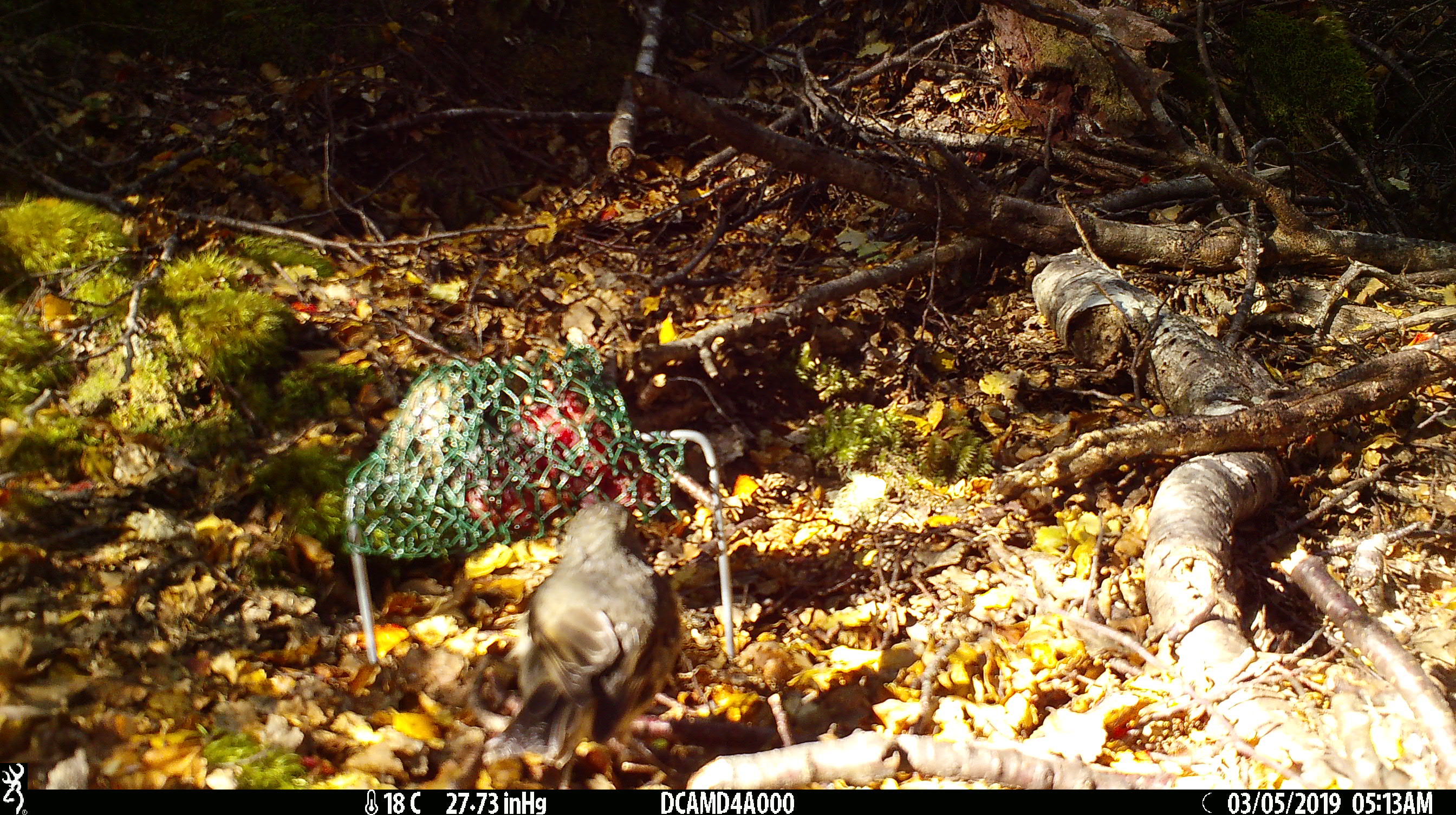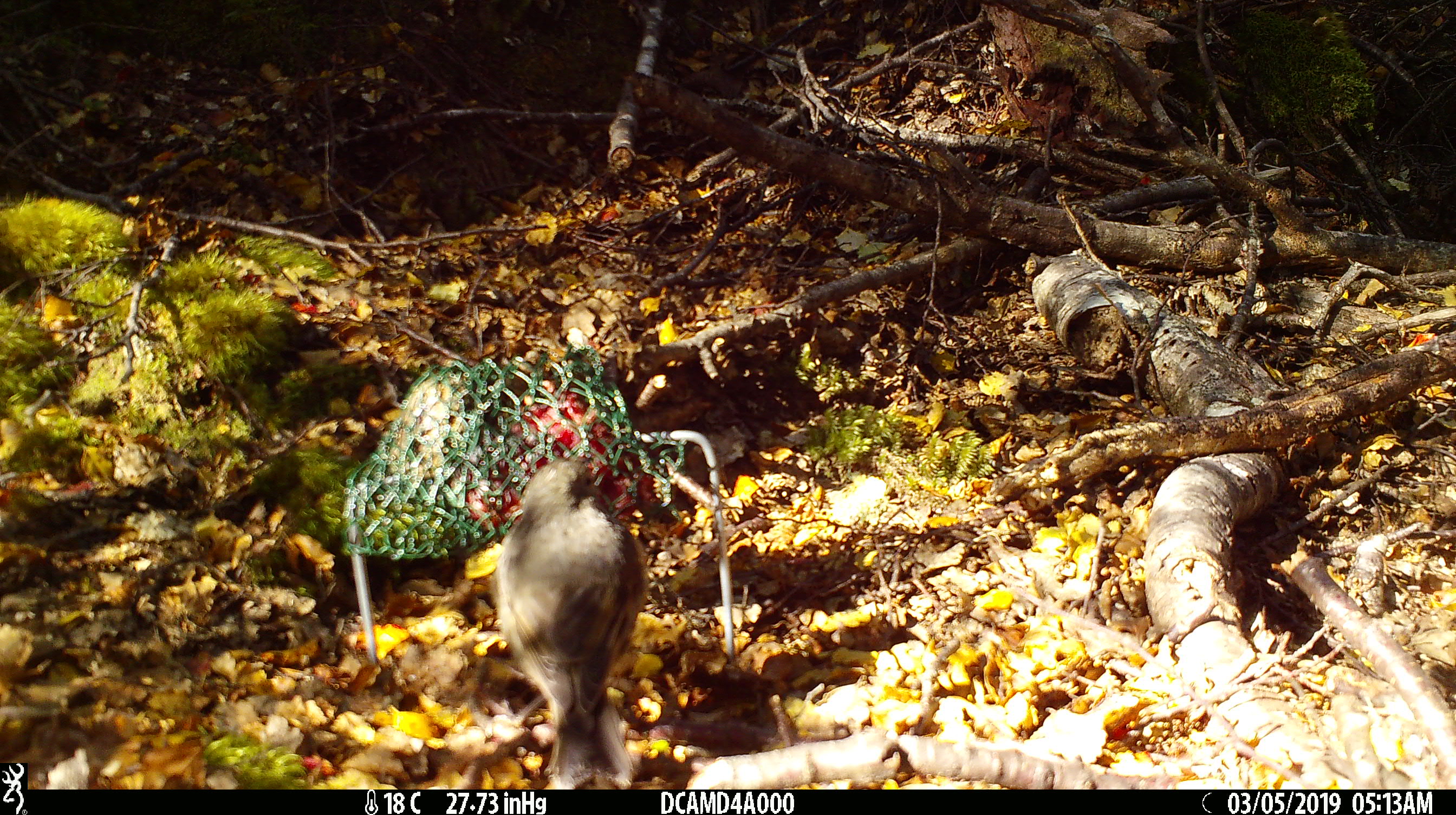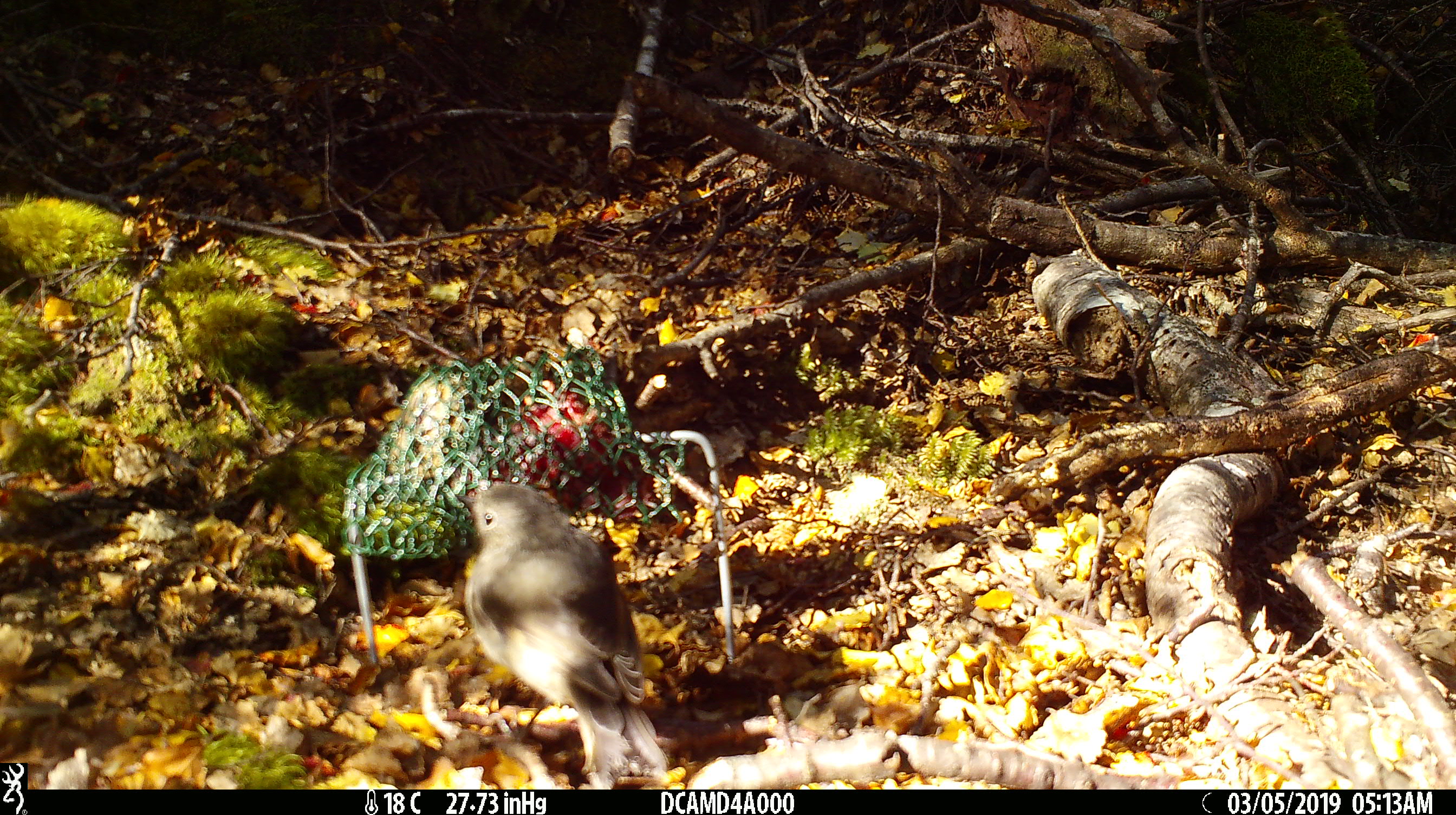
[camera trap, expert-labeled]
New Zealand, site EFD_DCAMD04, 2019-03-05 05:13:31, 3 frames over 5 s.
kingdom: Animalia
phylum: Chordata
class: Aves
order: Passeriformes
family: Petroicidae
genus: Petroica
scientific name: Petroica australis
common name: new zealand robin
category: robin